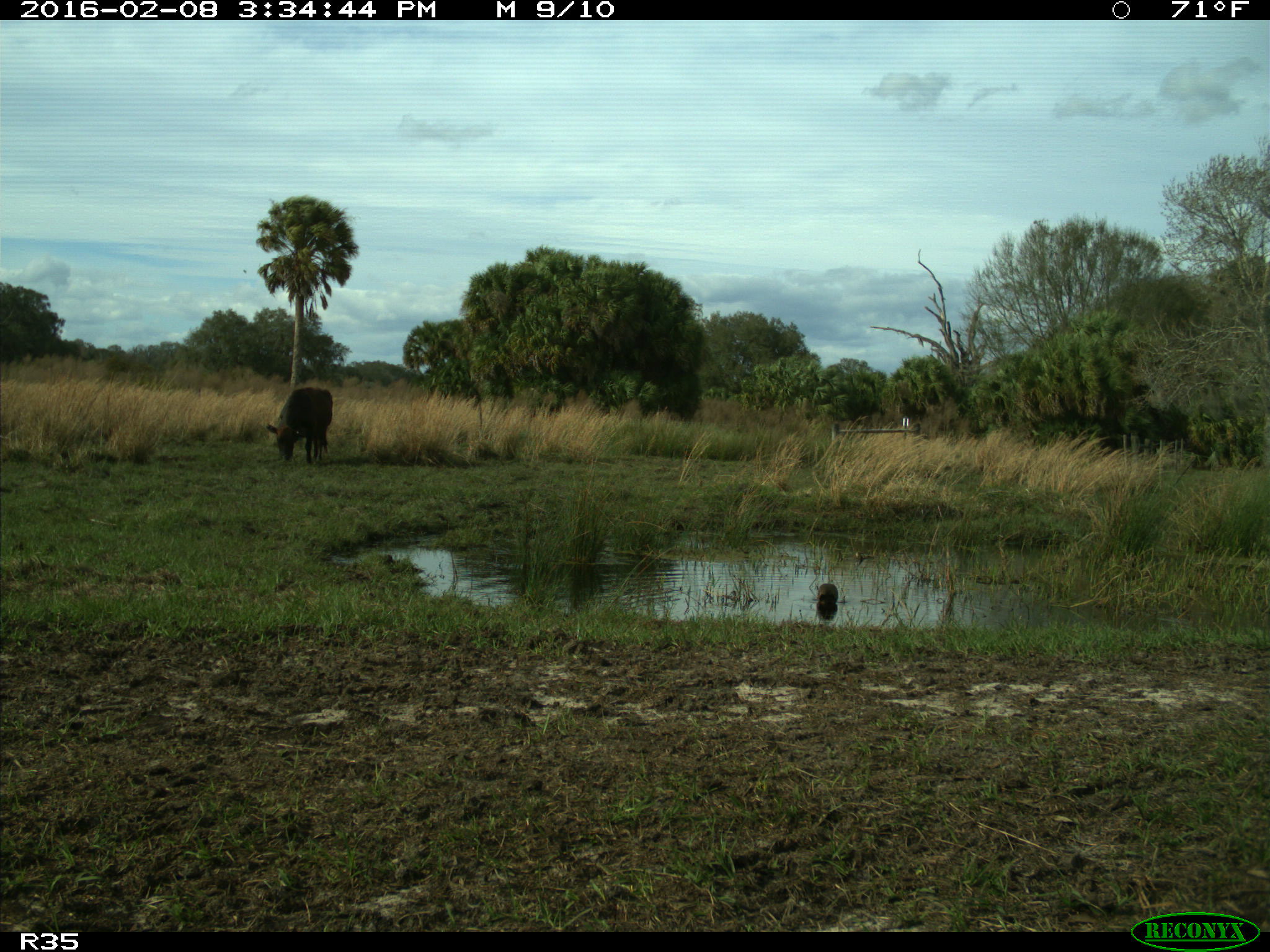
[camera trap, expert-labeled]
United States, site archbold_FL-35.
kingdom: Animalia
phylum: Chordata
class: Mammalia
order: Artiodactyla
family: Bovidae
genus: Bos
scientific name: Bos taurus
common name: domestic cow